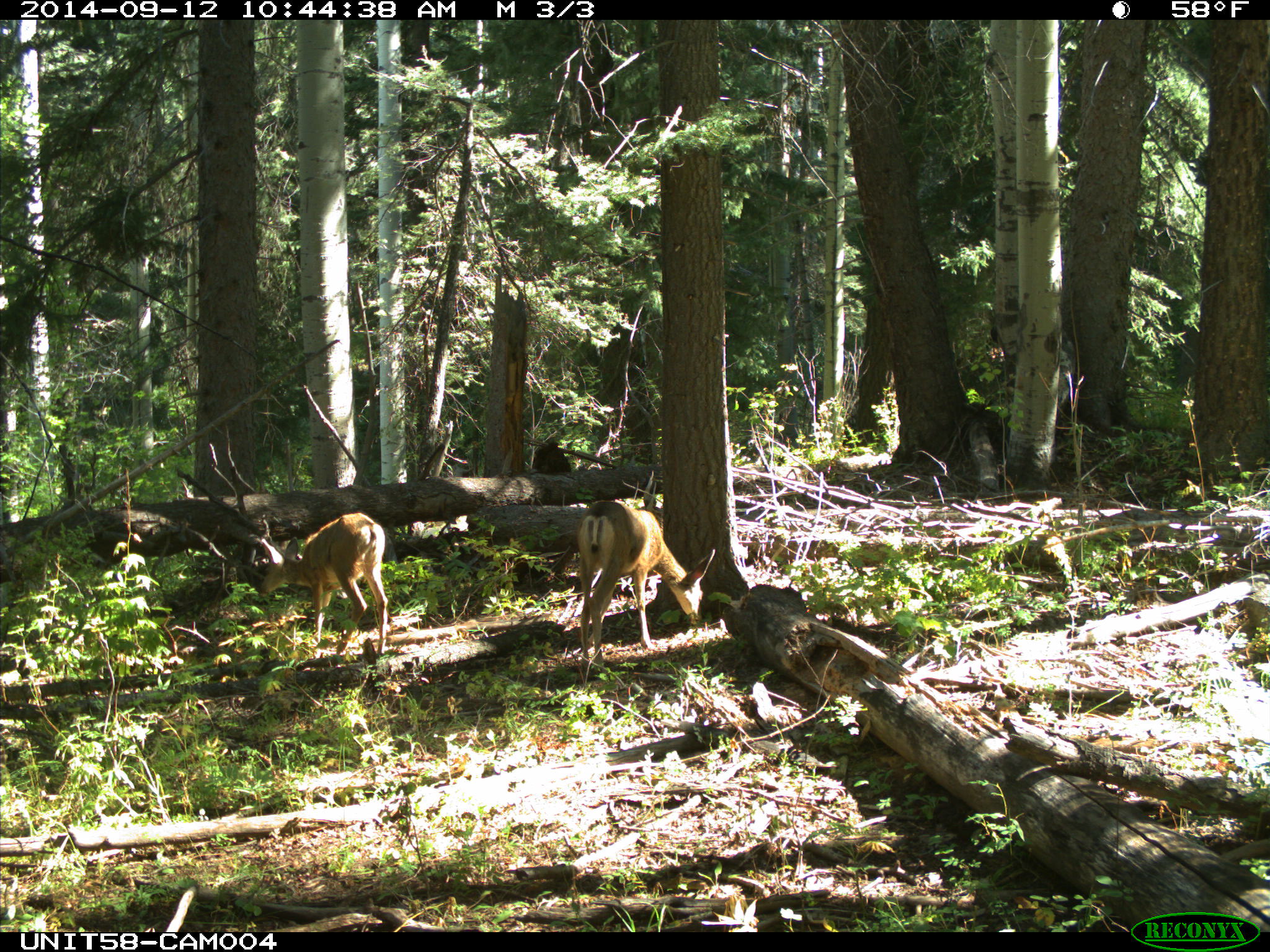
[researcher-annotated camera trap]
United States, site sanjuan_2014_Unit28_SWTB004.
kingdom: Animalia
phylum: Chordata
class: Mammalia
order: Artiodactyla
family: Cervidae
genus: Odocoileus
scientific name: Odocoileus hemionus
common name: mule deer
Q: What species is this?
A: Odocoileus hemionus (mule deer).